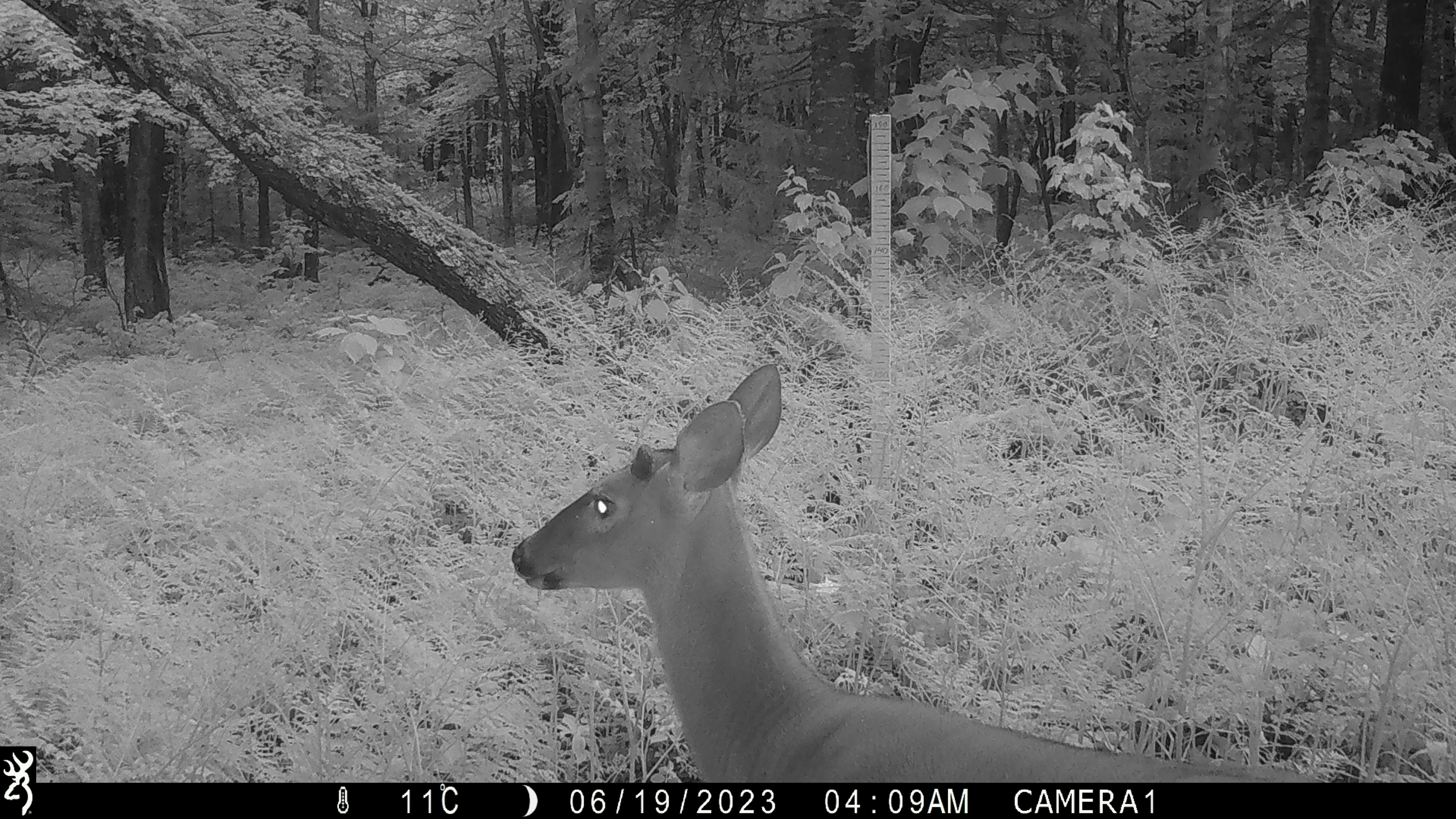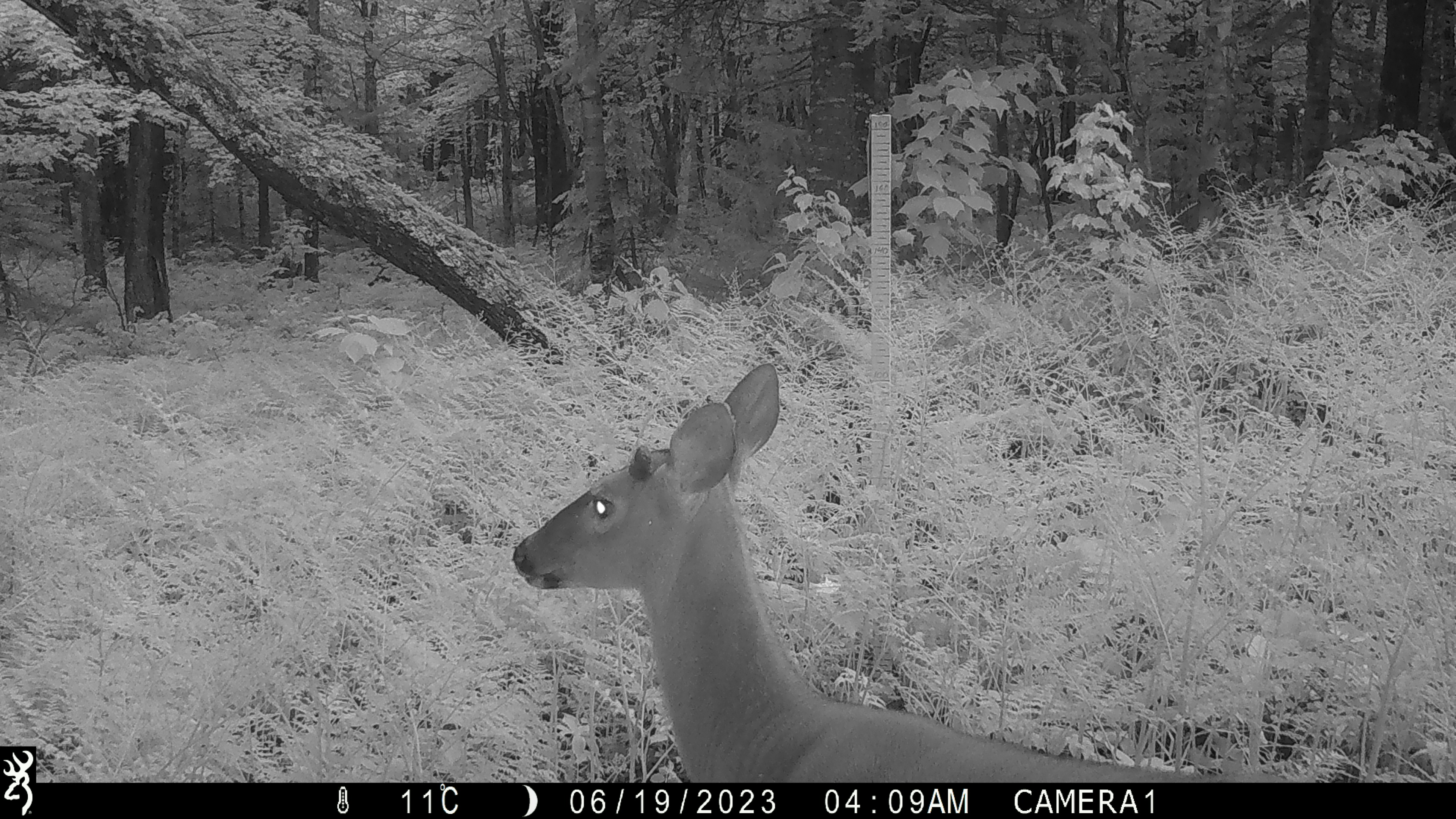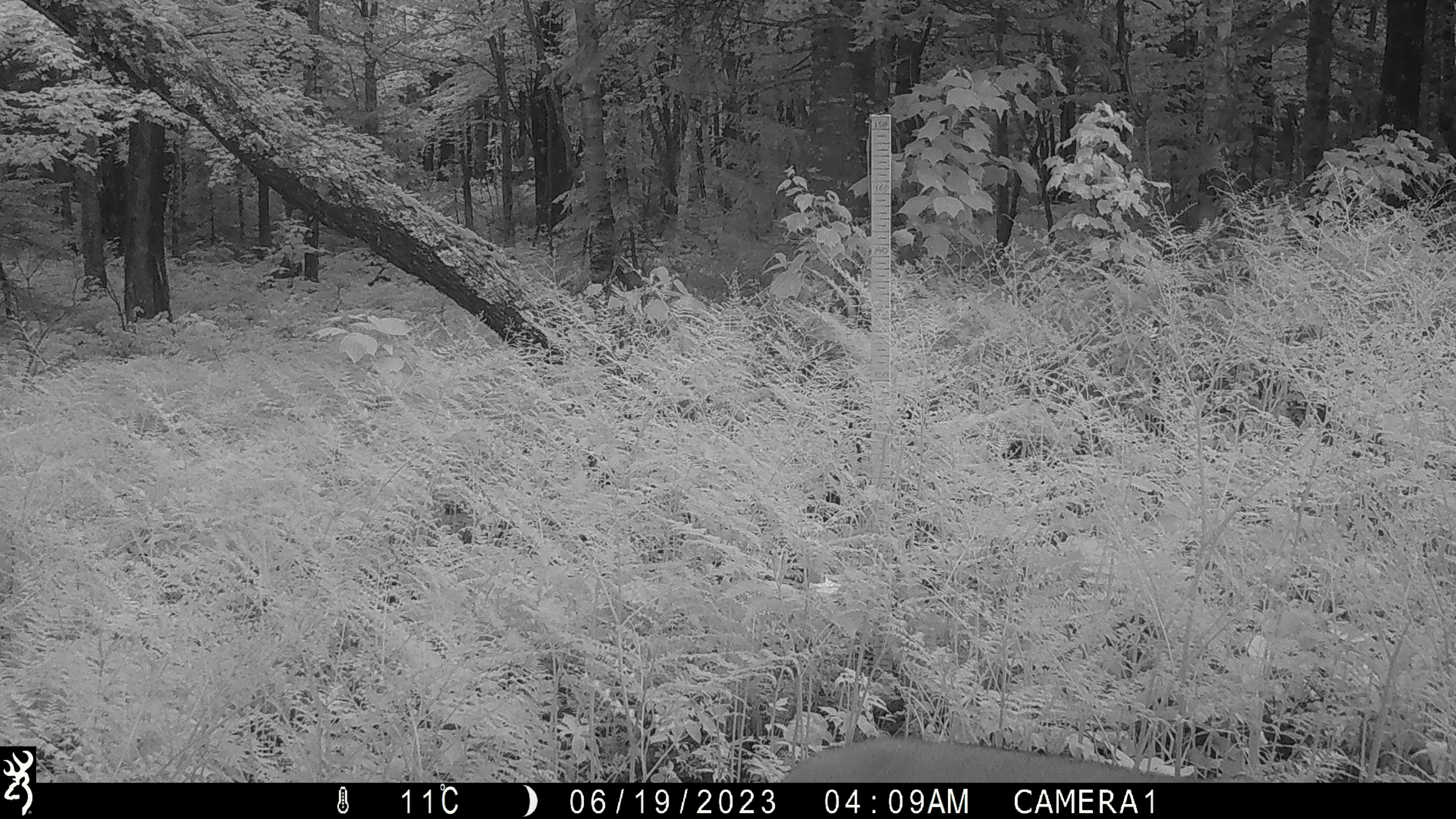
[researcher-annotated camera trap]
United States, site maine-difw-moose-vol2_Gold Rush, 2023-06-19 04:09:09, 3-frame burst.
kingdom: Animalia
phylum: Chordata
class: Mammalia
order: Artiodactyla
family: Cervidae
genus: Odocoileus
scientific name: Odocoileus virginianus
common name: white-tailed deer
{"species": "white-tailed deer (Odocoileus virginianus)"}